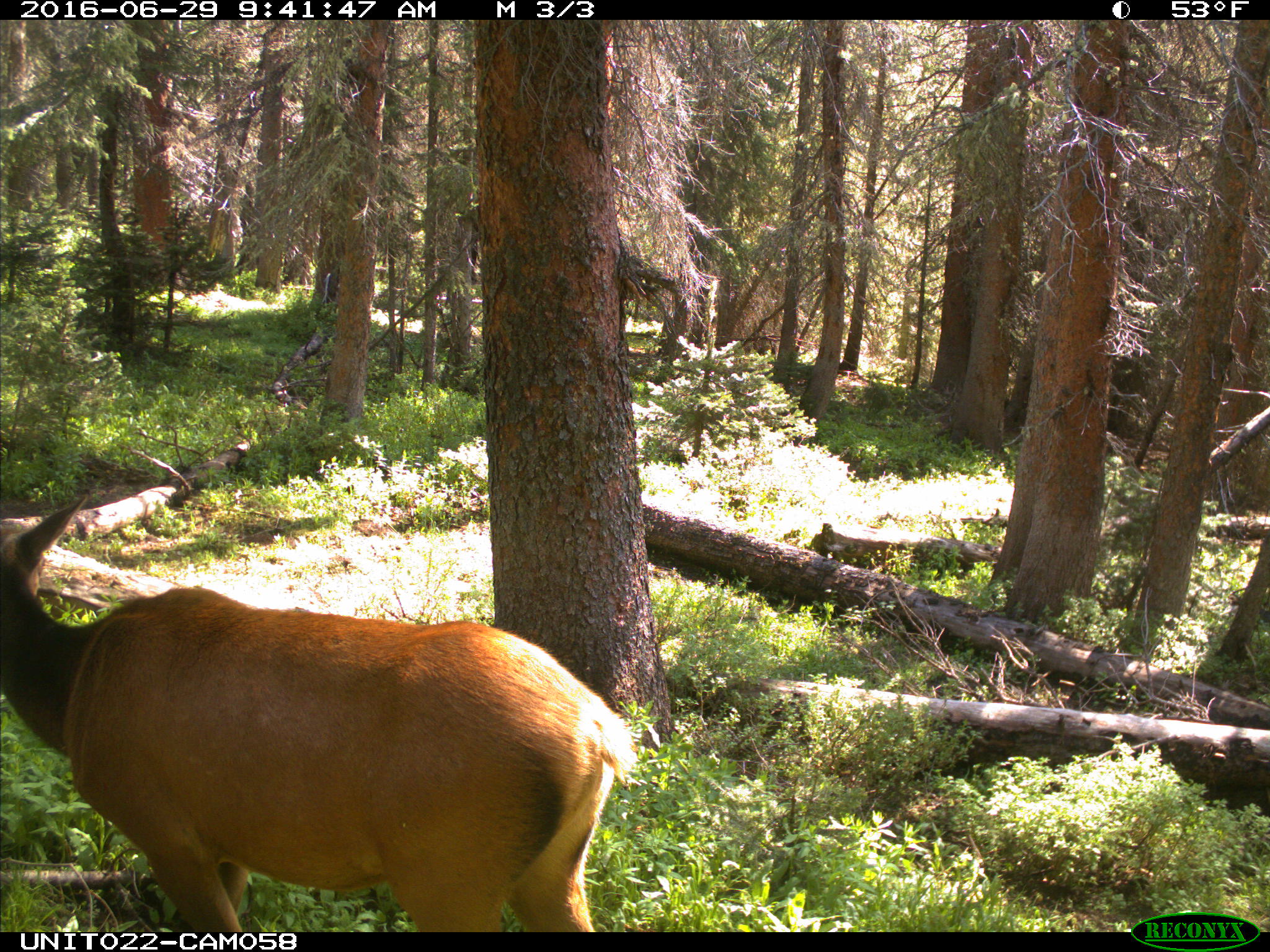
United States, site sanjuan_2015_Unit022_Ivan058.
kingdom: Animalia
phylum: Chordata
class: Mammalia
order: Artiodactyla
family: Cervidae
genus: Cervus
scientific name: Cervus elaphus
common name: red deer